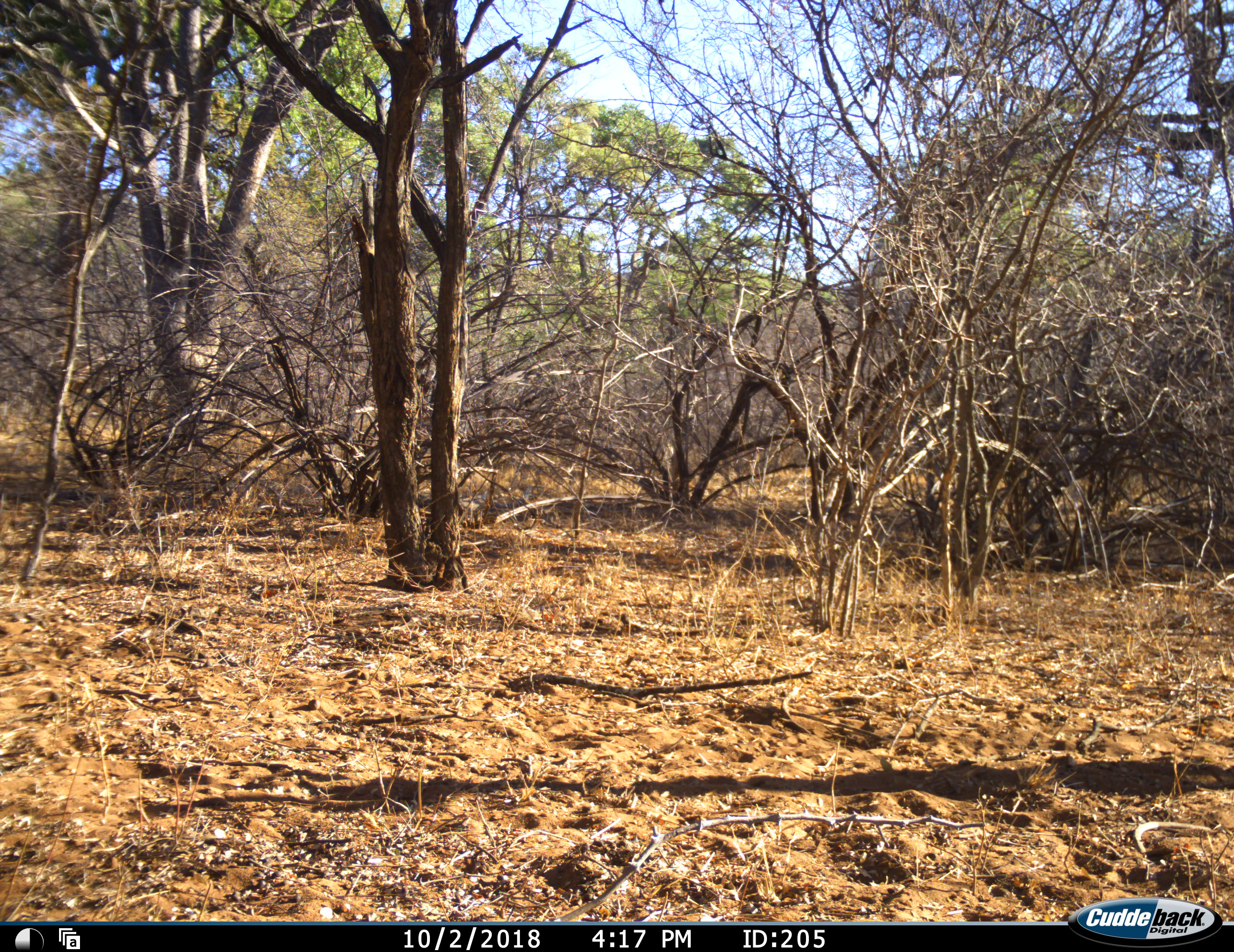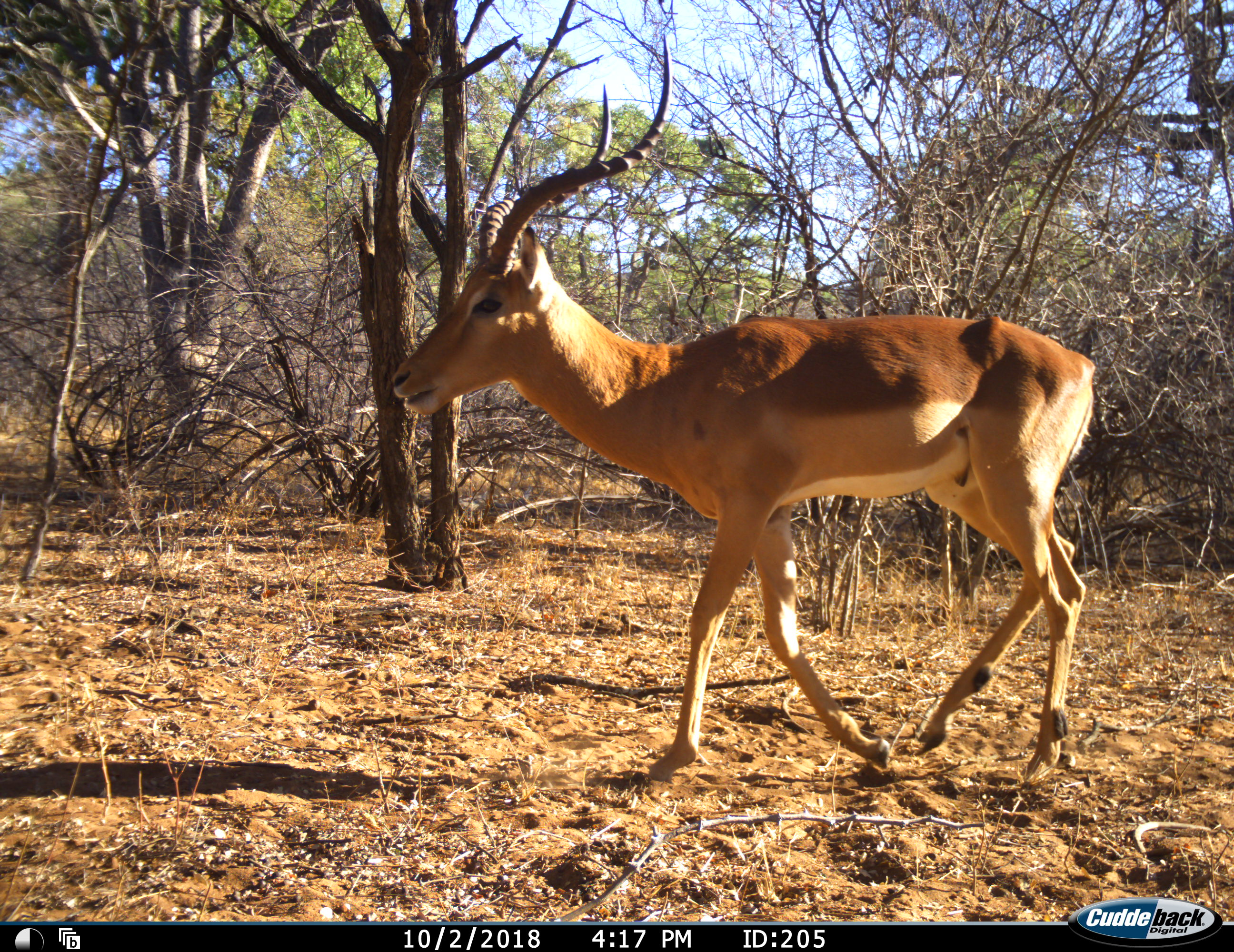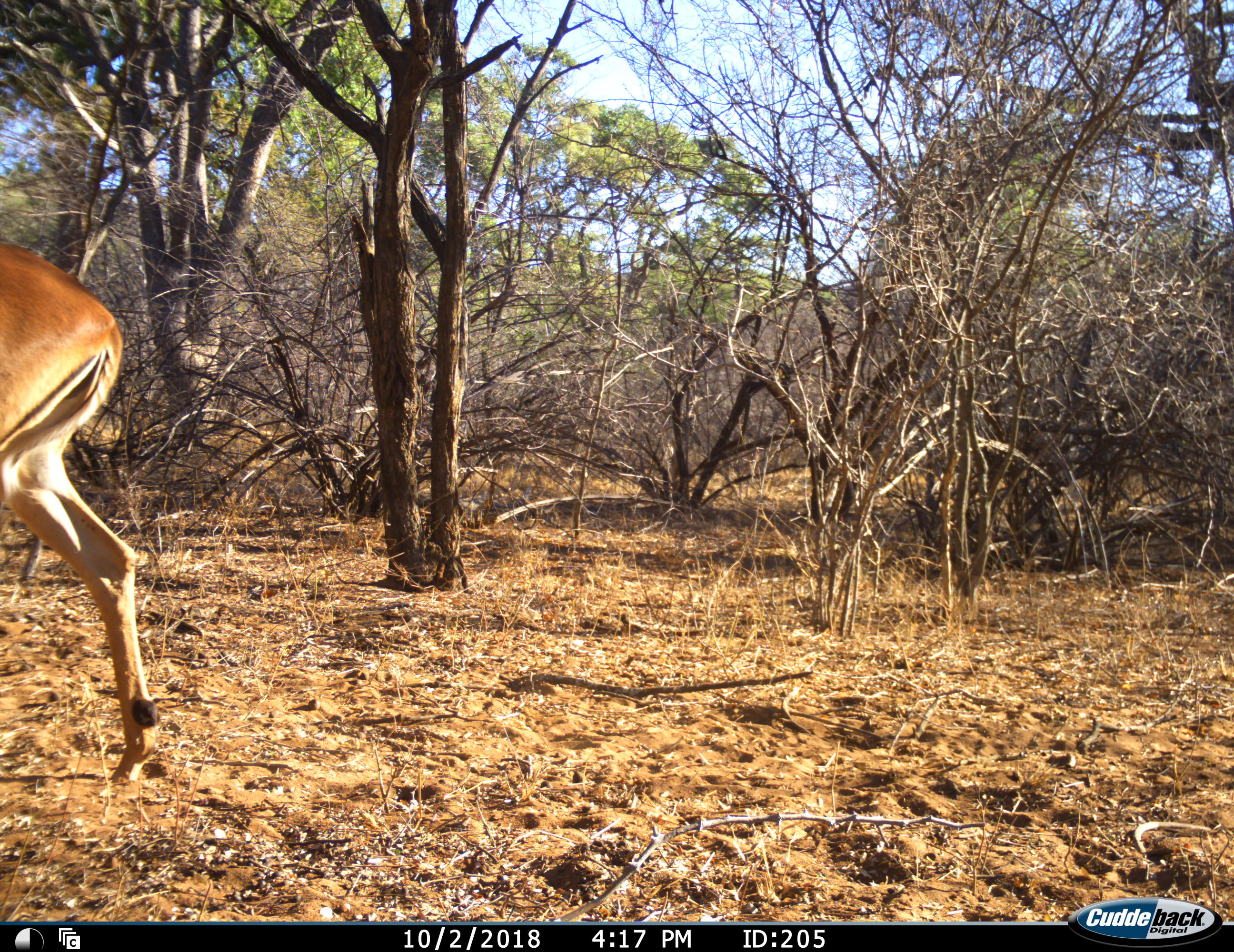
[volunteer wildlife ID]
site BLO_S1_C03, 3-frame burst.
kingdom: Animalia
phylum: Chordata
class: Mammalia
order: Artiodactyla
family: Bovidae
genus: Aepyceros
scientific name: Aepyceros melampus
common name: impala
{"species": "impala (Aepyceros melampus)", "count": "1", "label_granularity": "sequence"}